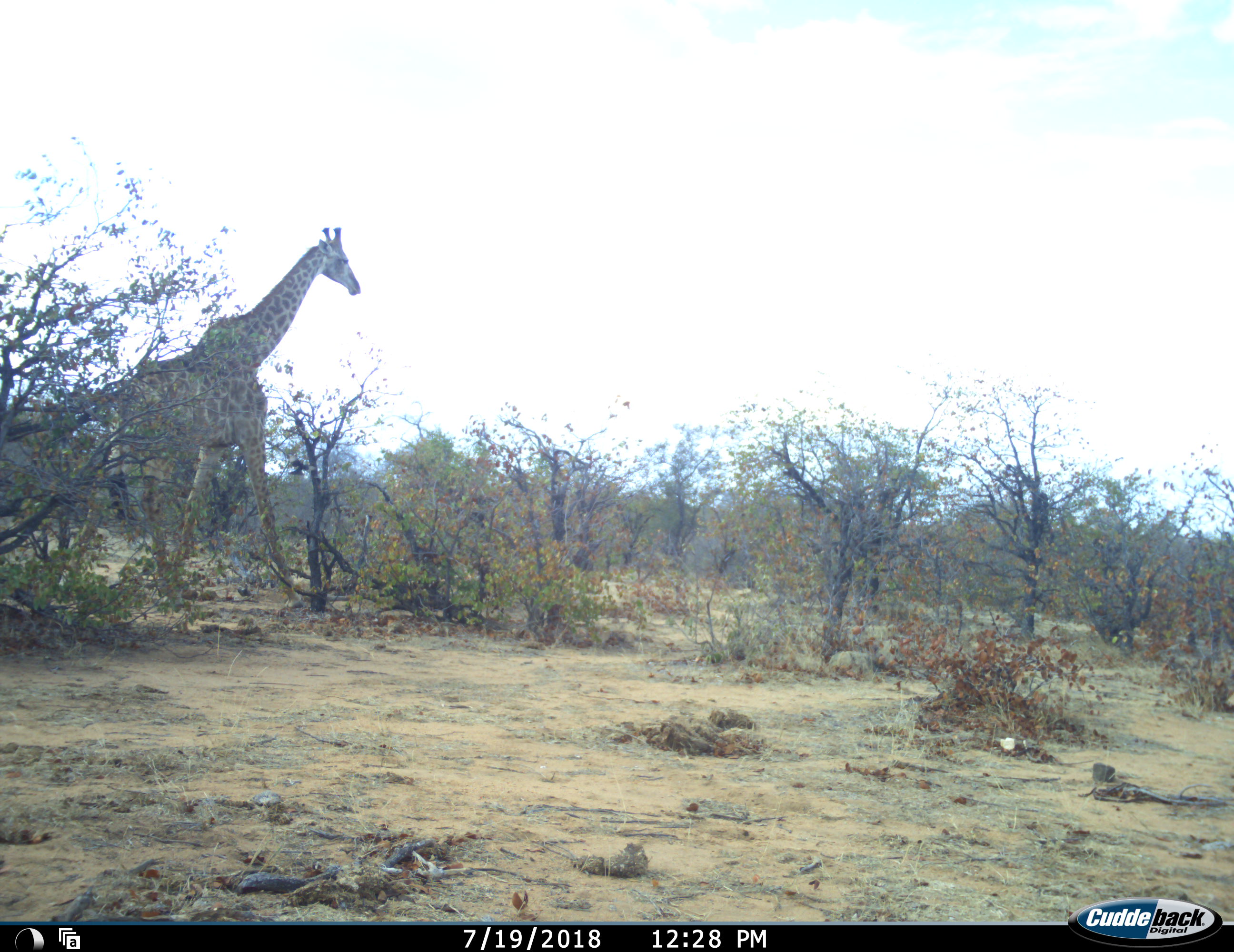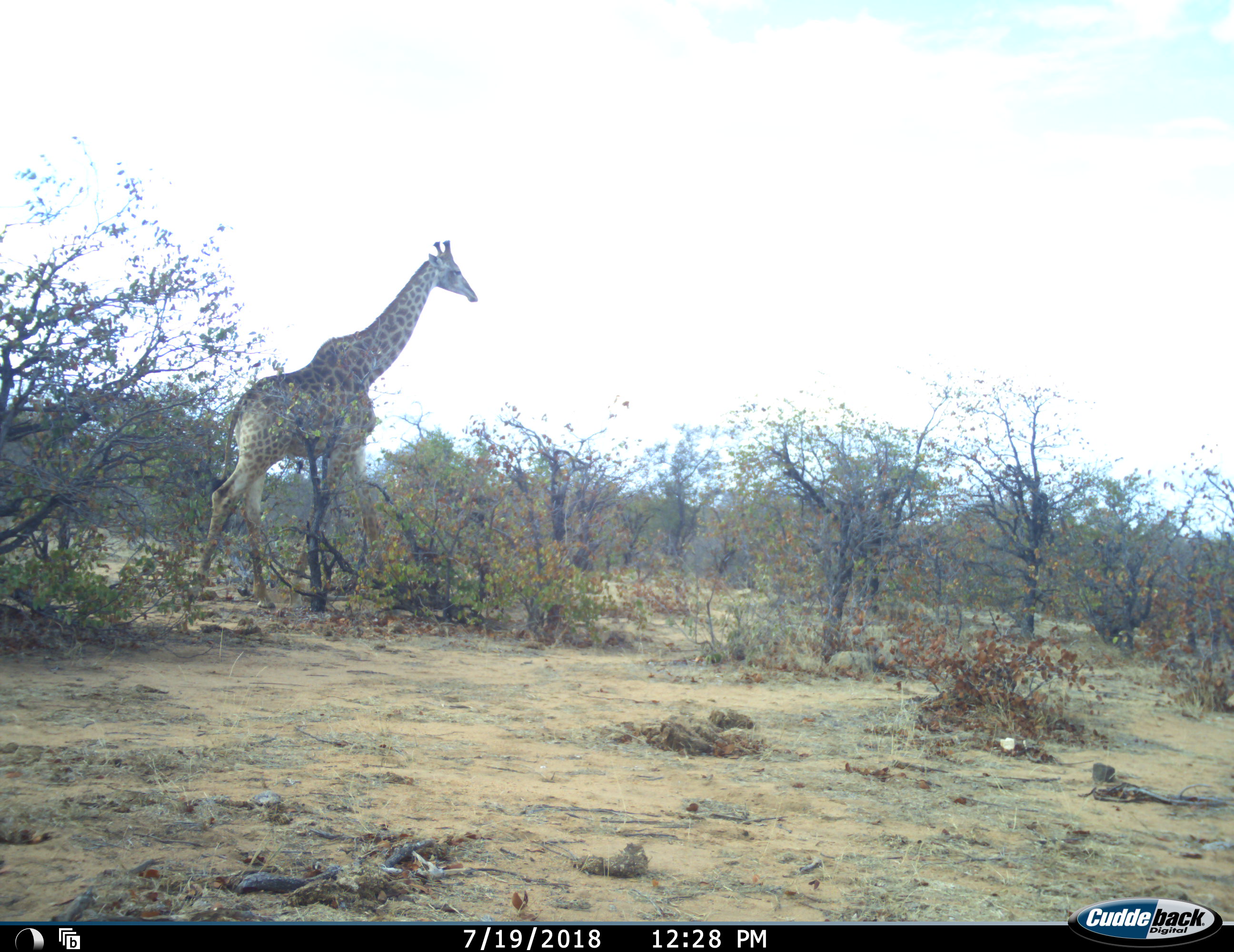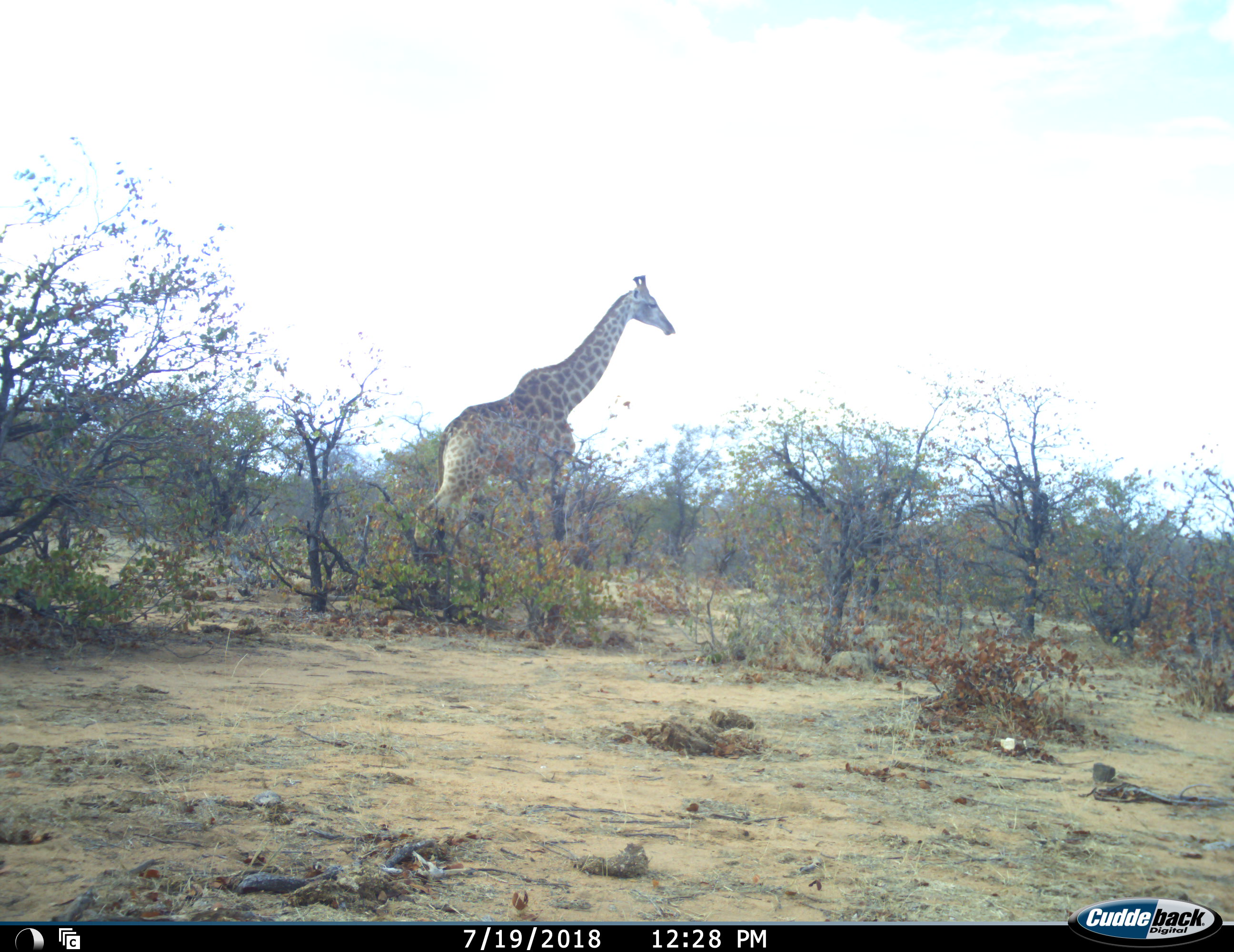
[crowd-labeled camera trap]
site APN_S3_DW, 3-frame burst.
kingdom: Animalia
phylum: Chordata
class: Mammalia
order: Artiodactyla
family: Giraffidae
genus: Giraffa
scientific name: Giraffa camelopardalis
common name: giraffe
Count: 1.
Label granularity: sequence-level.